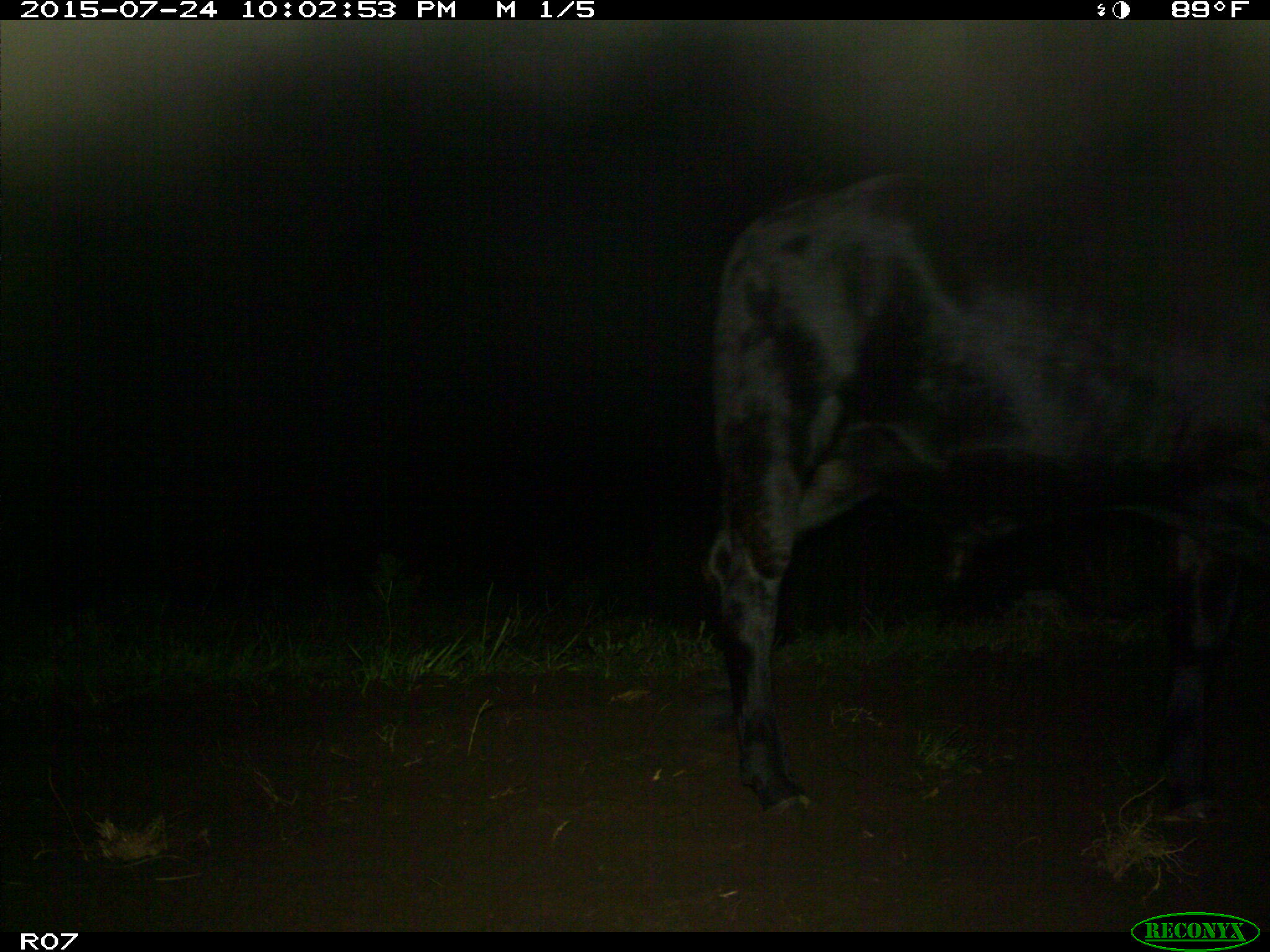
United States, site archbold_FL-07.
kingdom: Animalia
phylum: Chordata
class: Mammalia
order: Artiodactyla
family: Bovidae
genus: Bos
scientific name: Bos taurus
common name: domestic cow